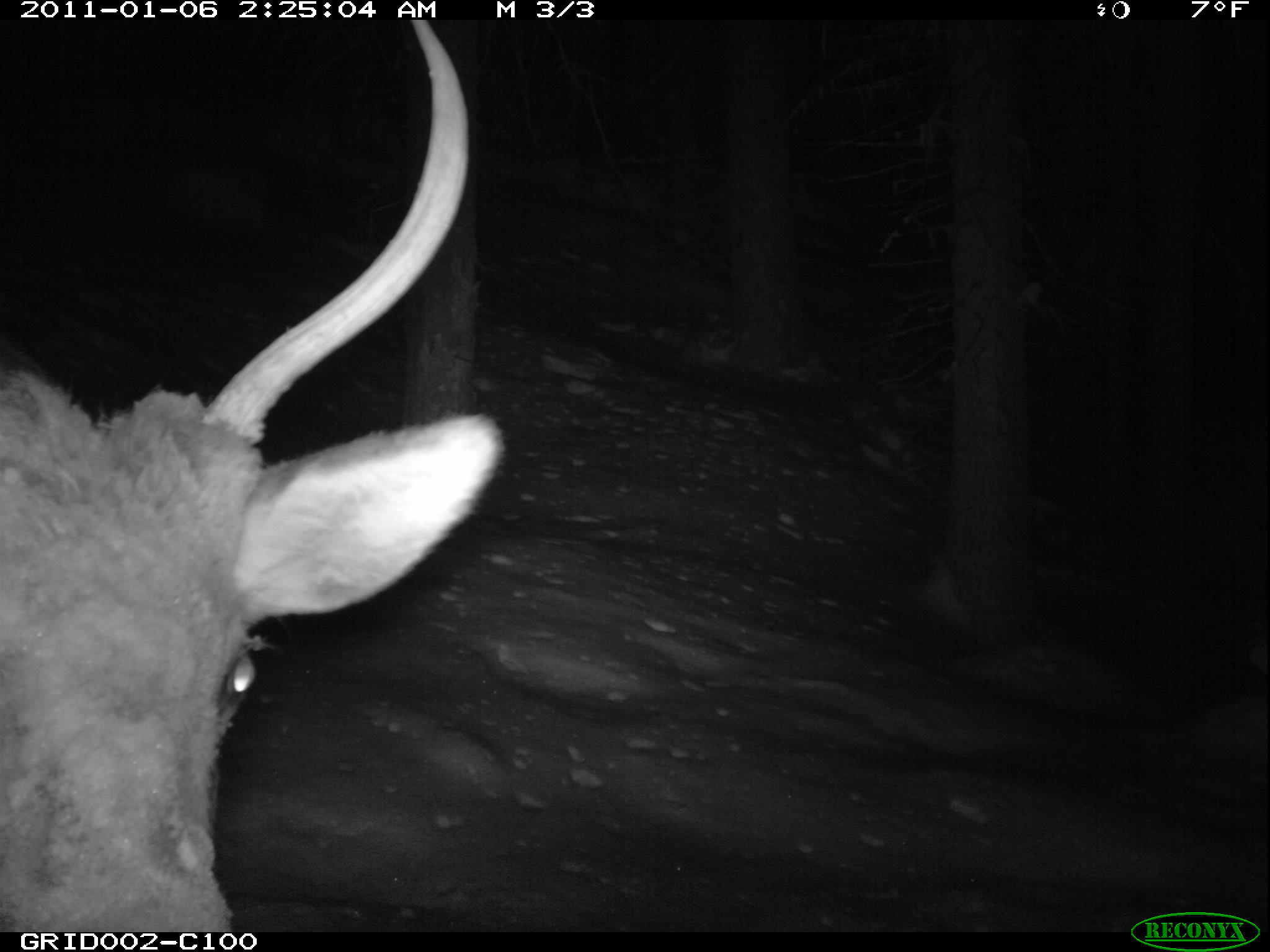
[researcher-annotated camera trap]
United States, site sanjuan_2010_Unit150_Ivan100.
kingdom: Animalia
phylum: Chordata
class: Mammalia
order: Artiodactyla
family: Cervidae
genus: Cervus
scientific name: Cervus elaphus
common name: red deer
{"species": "Cervus elaphus (red deer)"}